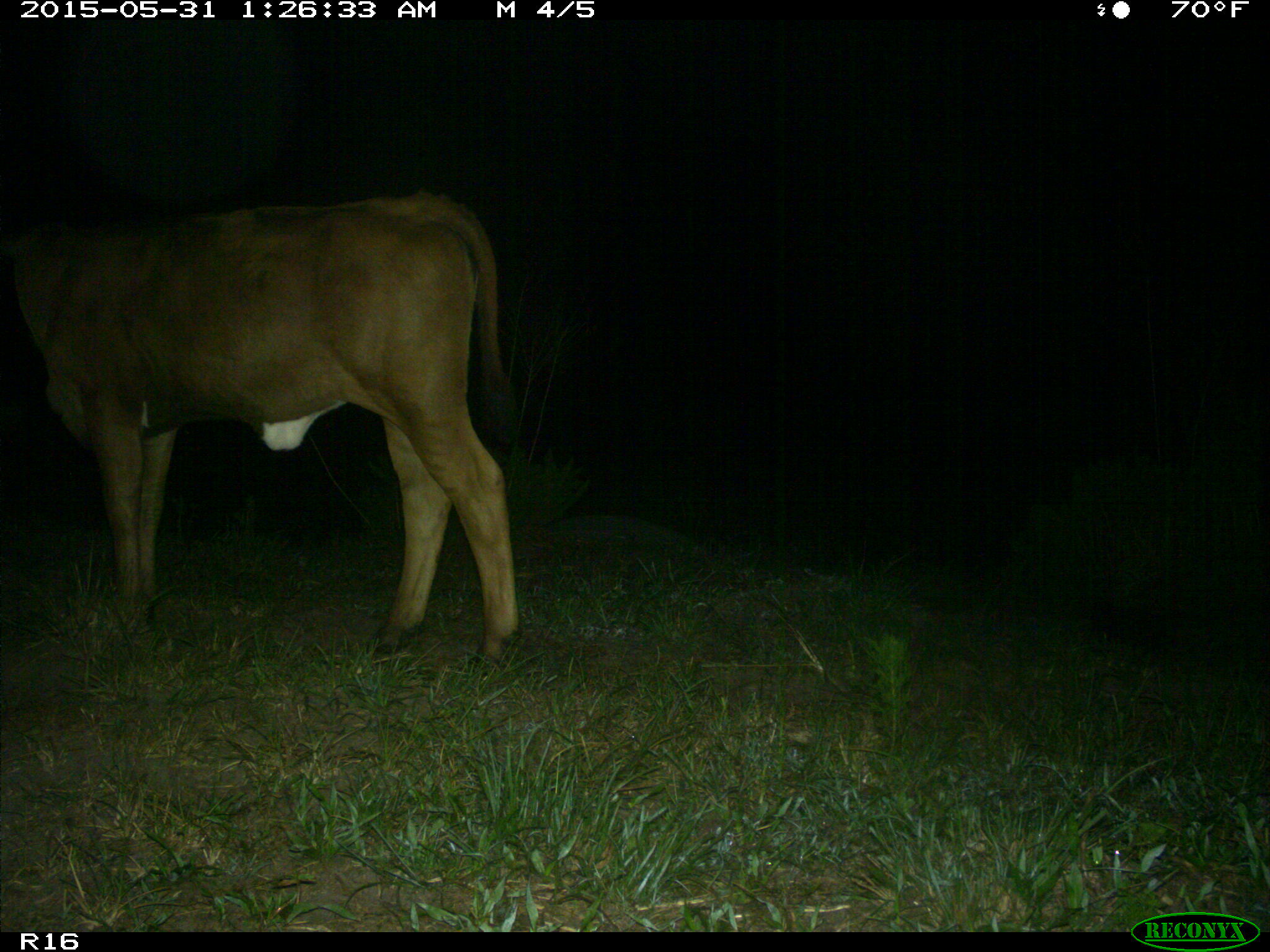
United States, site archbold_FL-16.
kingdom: Animalia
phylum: Chordata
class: Mammalia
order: Artiodactyla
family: Bovidae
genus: Bos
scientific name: Bos taurus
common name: domestic cow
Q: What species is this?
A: Bos taurus (domestic cow).